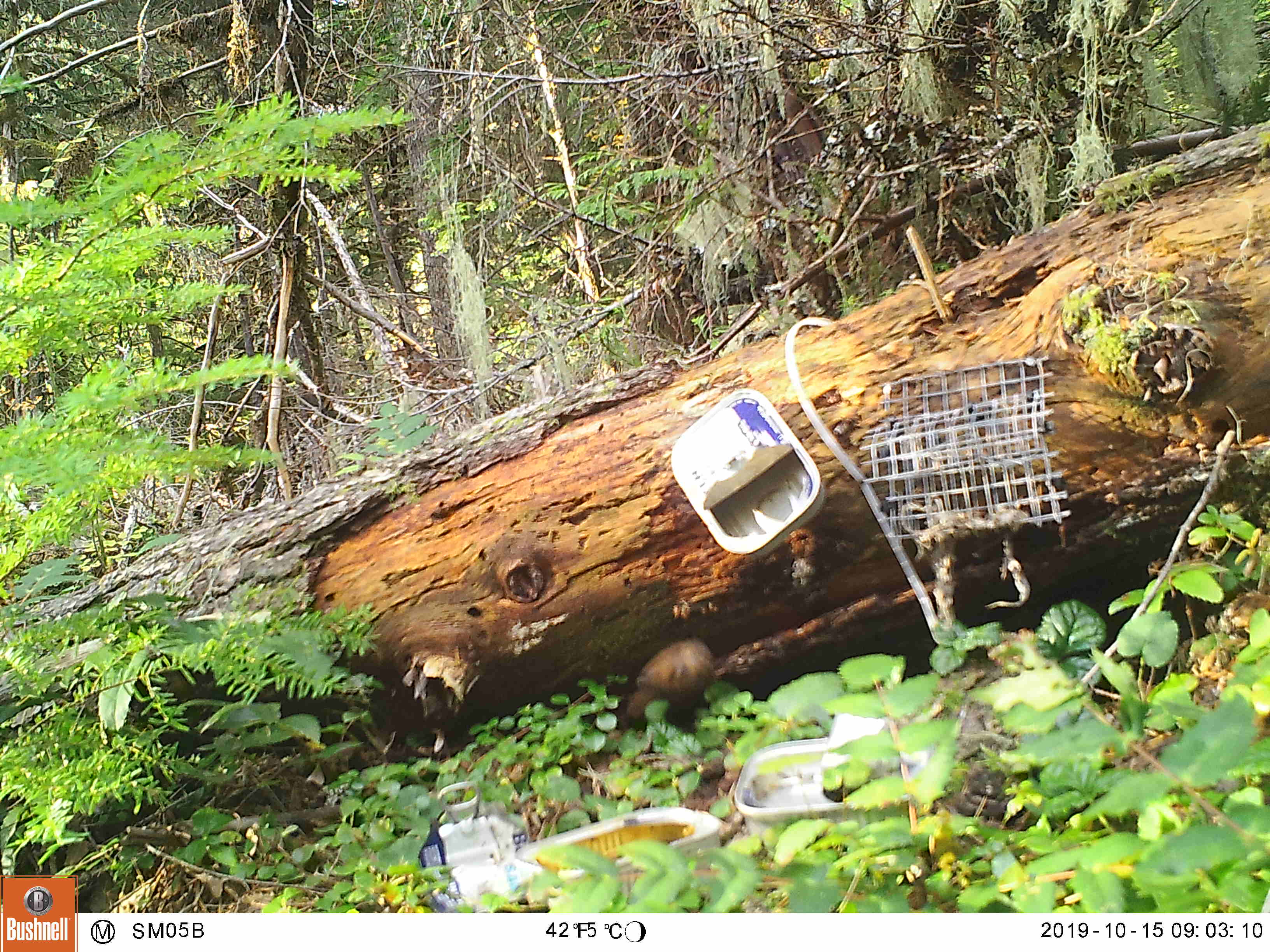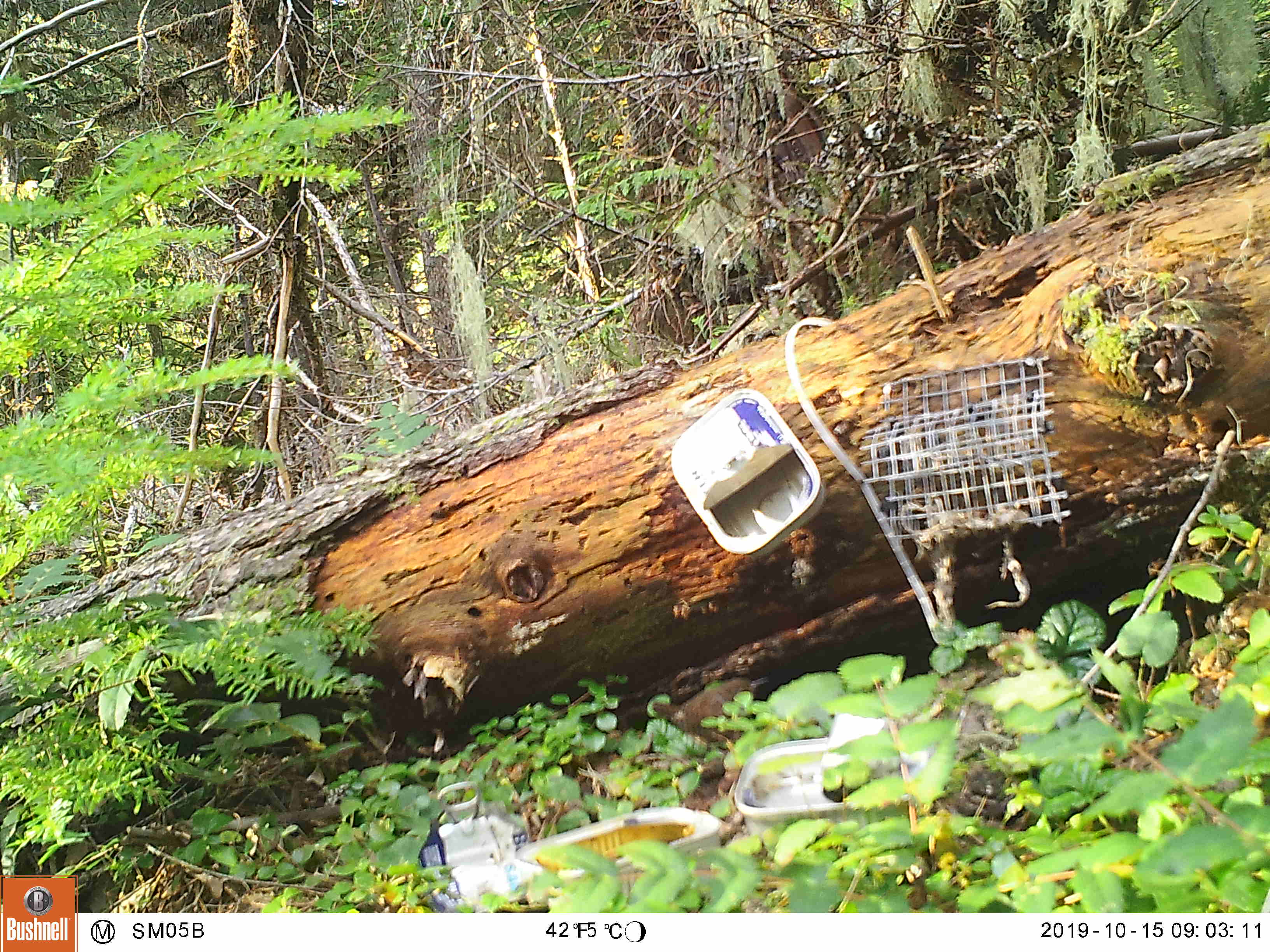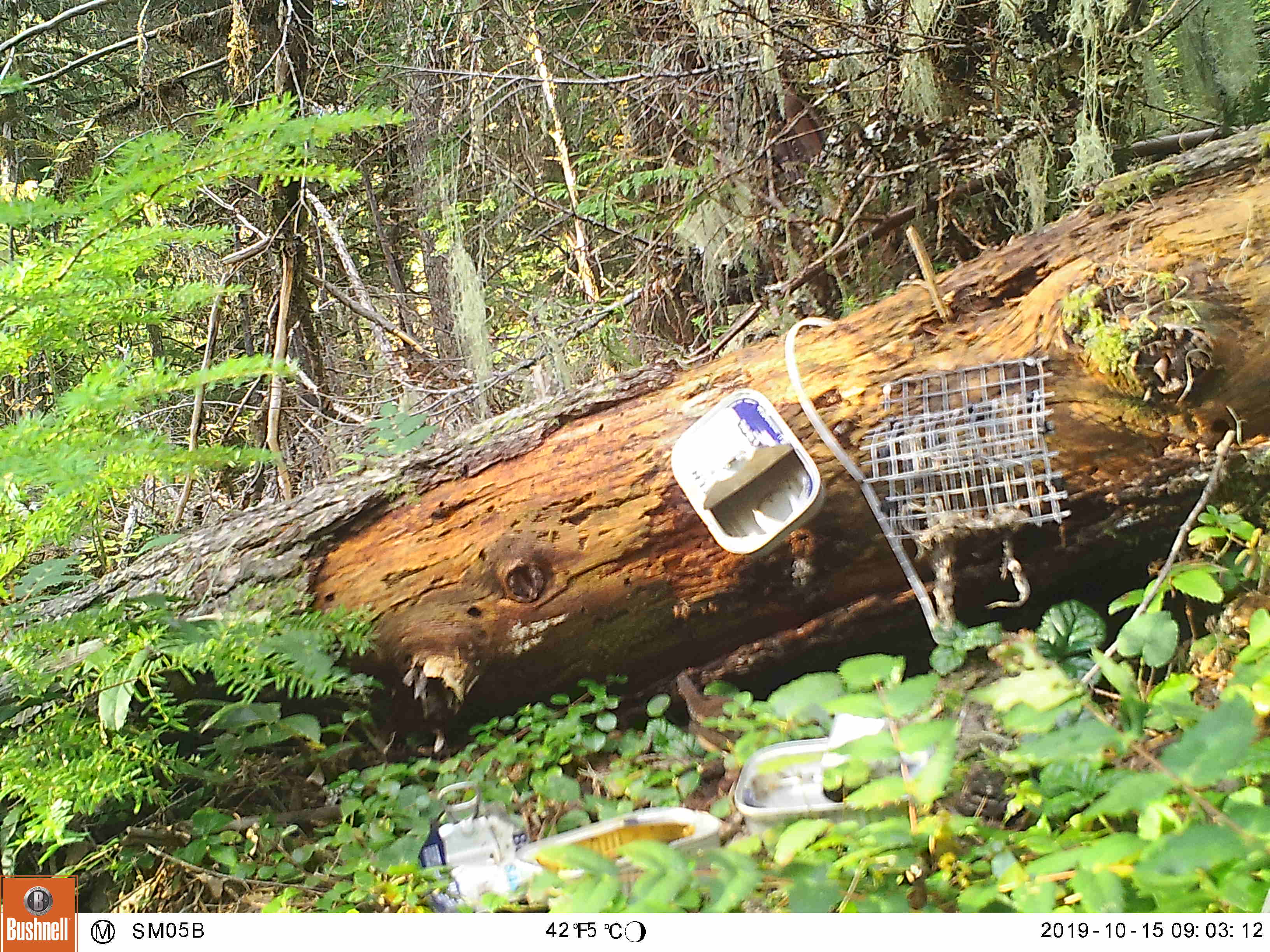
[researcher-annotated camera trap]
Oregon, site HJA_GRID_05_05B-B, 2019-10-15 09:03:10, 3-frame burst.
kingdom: Animalia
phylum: Chordata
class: Aves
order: Passeriformes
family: Troglodytidae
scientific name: Troglodytidae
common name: wrens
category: troglodytidae family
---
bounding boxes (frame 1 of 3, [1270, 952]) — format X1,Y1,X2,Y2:
troglodytidae family: 599,632,724,732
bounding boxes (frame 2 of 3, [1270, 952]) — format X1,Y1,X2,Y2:
troglodytidae family: 629,664,781,780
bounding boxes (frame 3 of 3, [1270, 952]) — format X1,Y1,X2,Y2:
troglodytidae family: 661,662,784,774